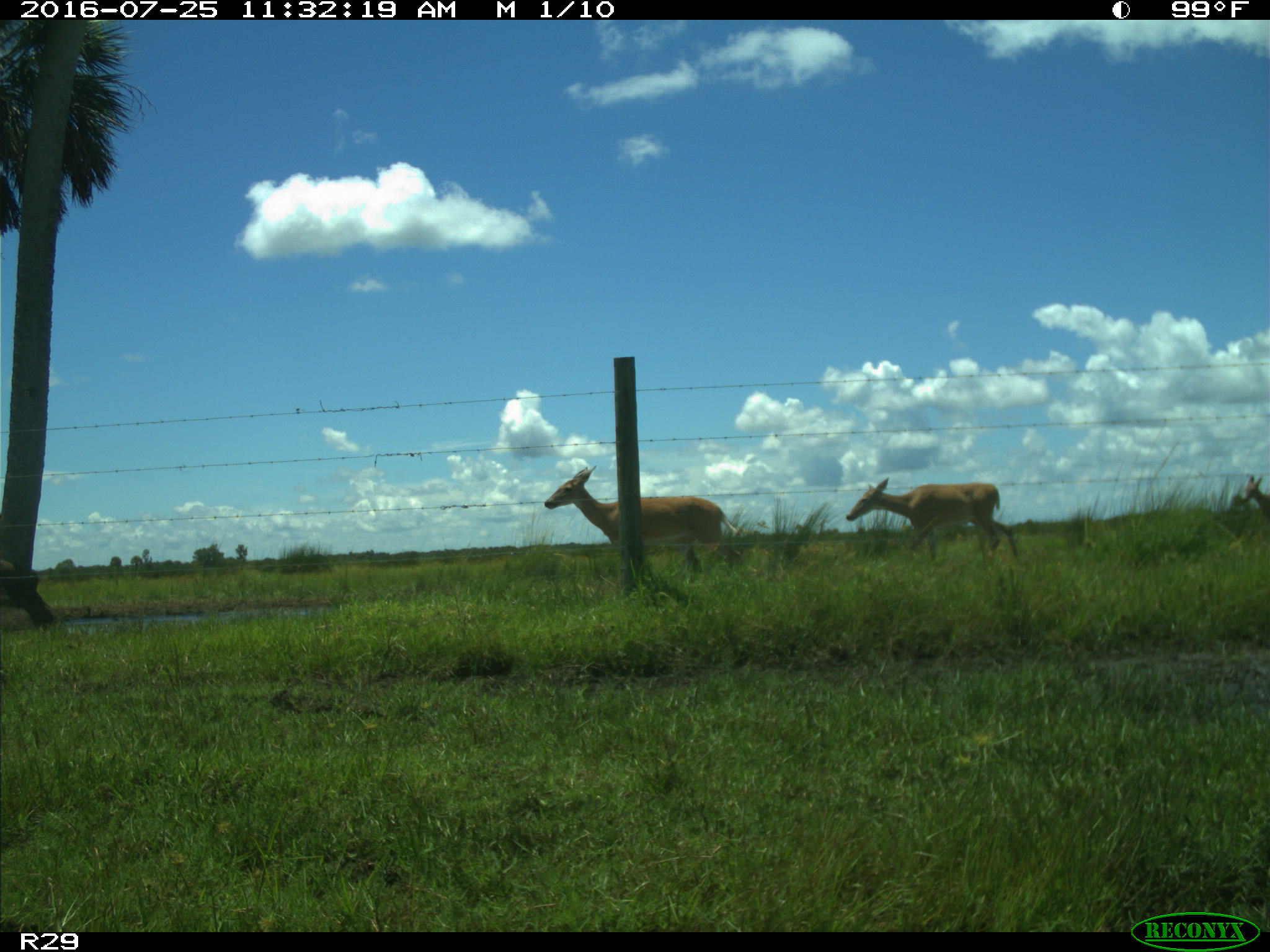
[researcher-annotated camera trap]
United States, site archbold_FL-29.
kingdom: Animalia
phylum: Chordata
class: Mammalia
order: Artiodactyla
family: Cervidae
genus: Odocoileus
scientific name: Odocoileus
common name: deer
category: unidentified deer